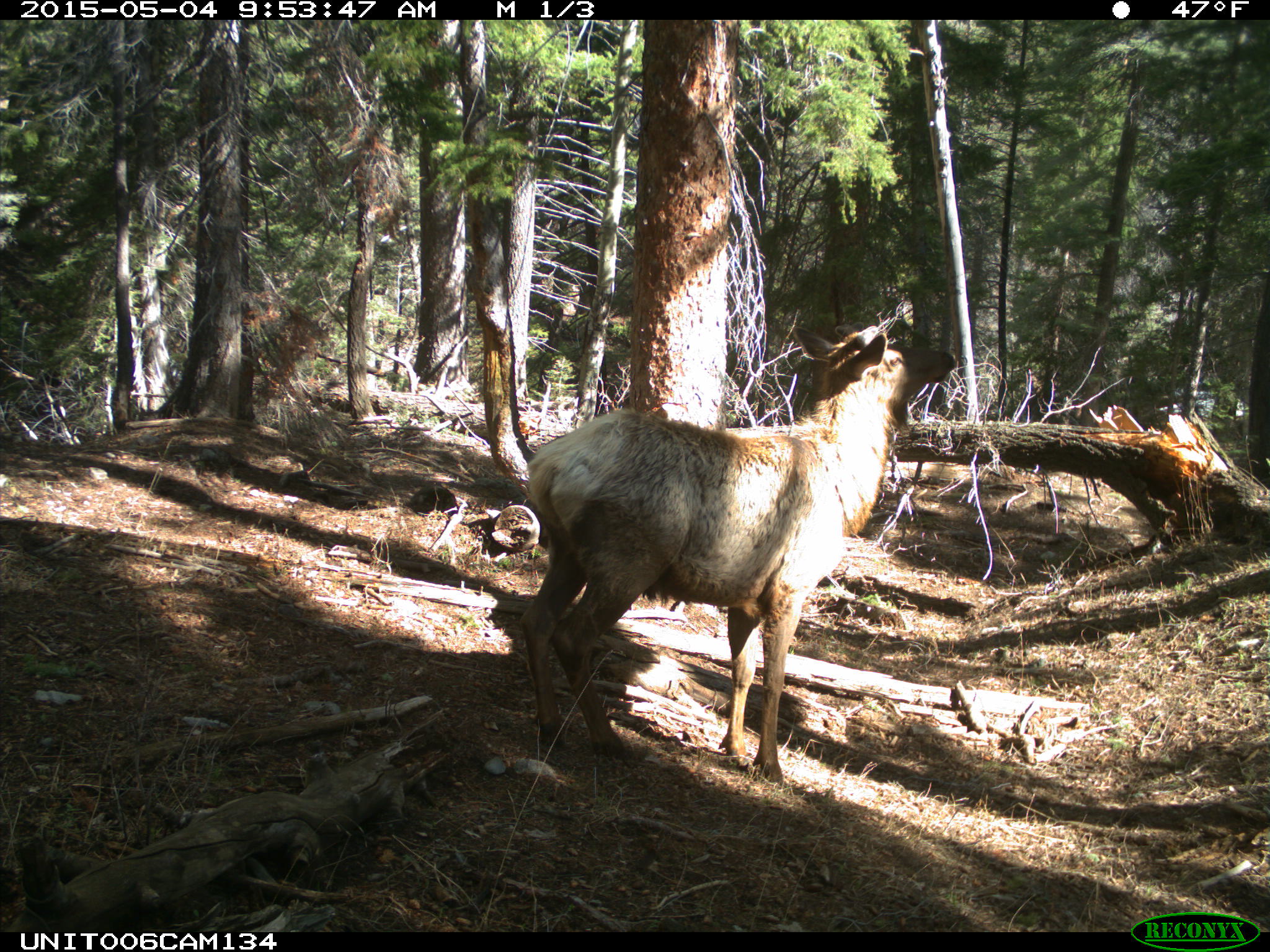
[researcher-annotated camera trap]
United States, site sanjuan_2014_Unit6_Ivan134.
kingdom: Animalia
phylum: Chordata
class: Mammalia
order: Artiodactyla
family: Cervidae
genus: Cervus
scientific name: Cervus elaphus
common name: red deer